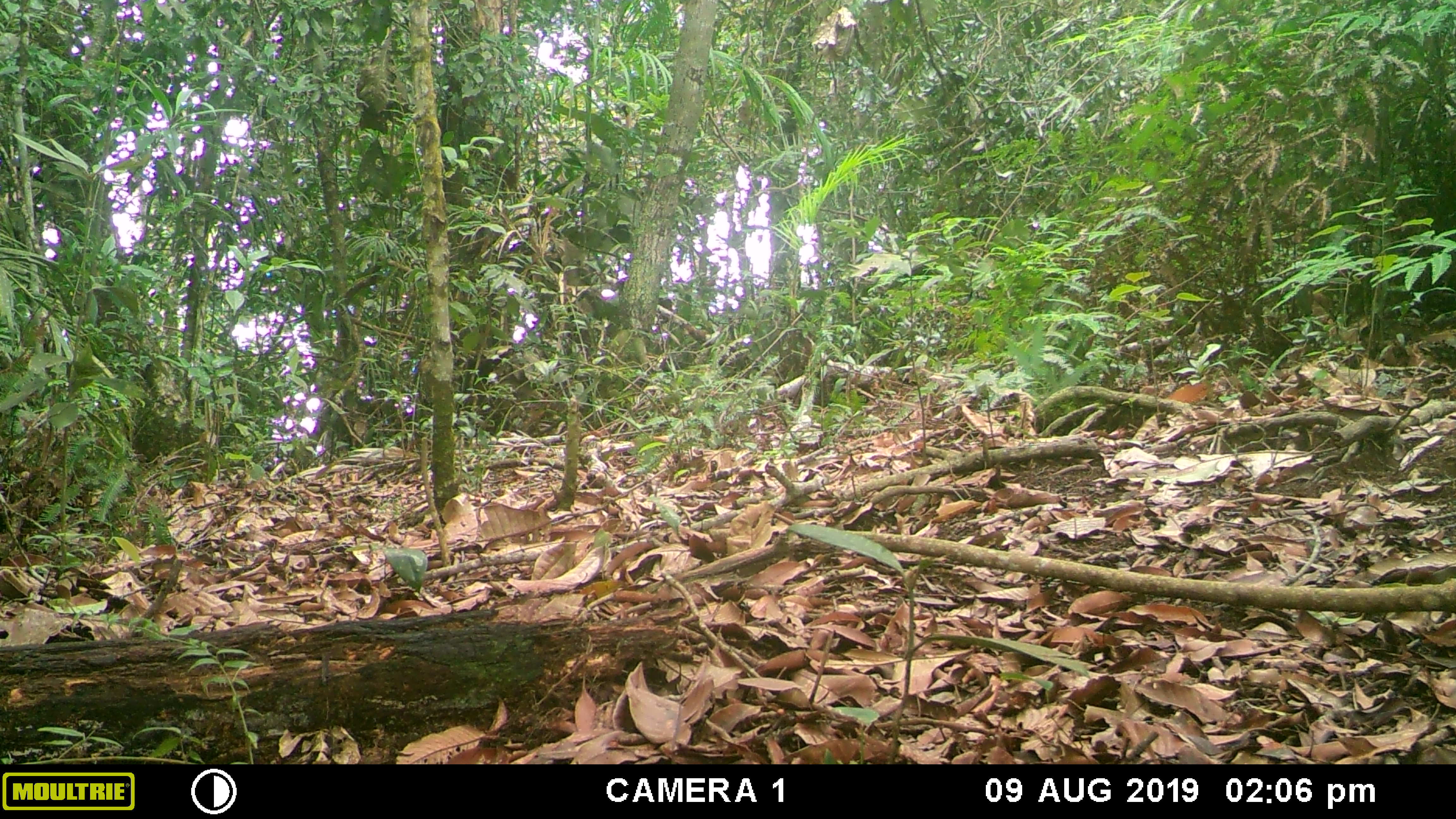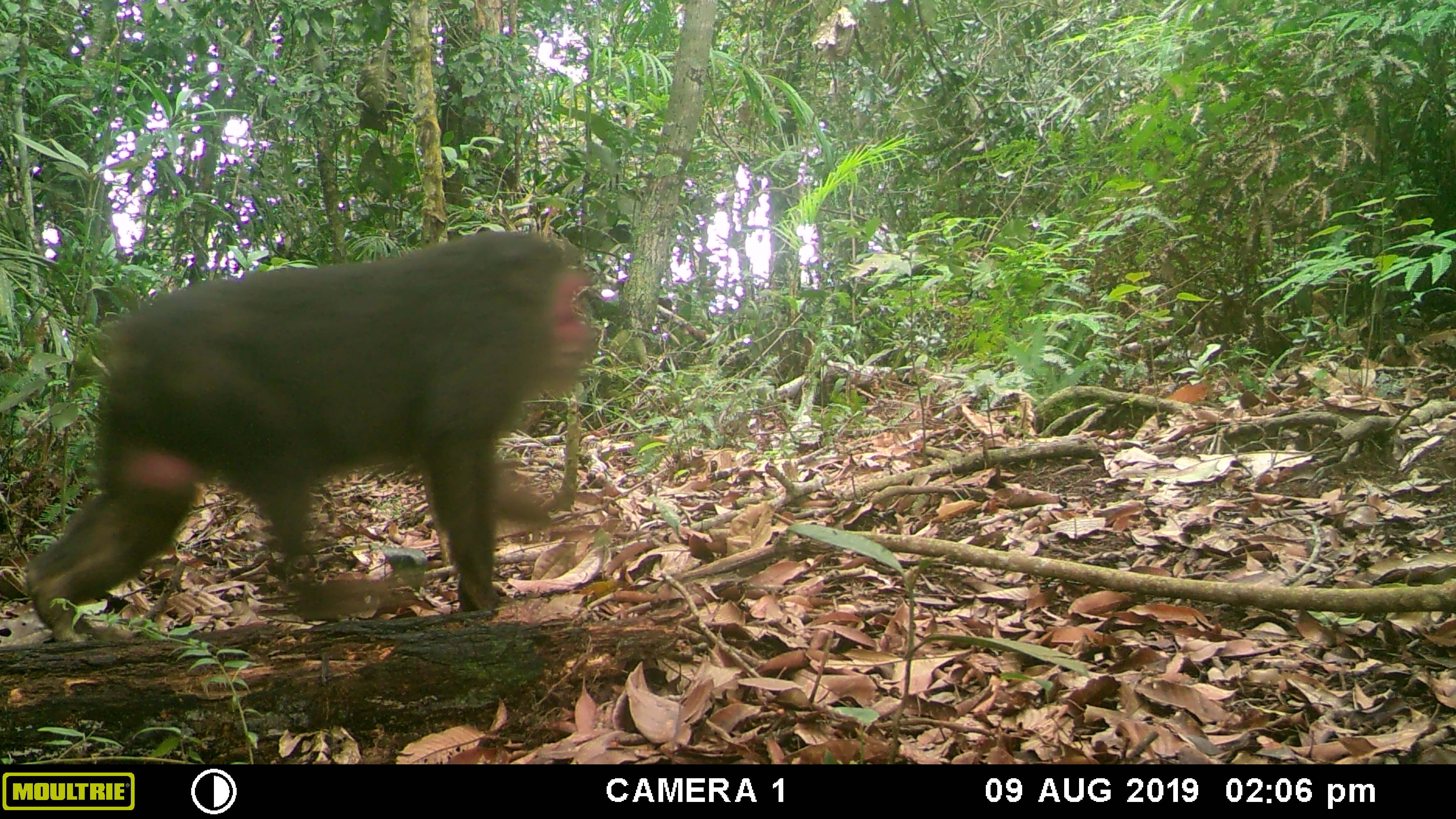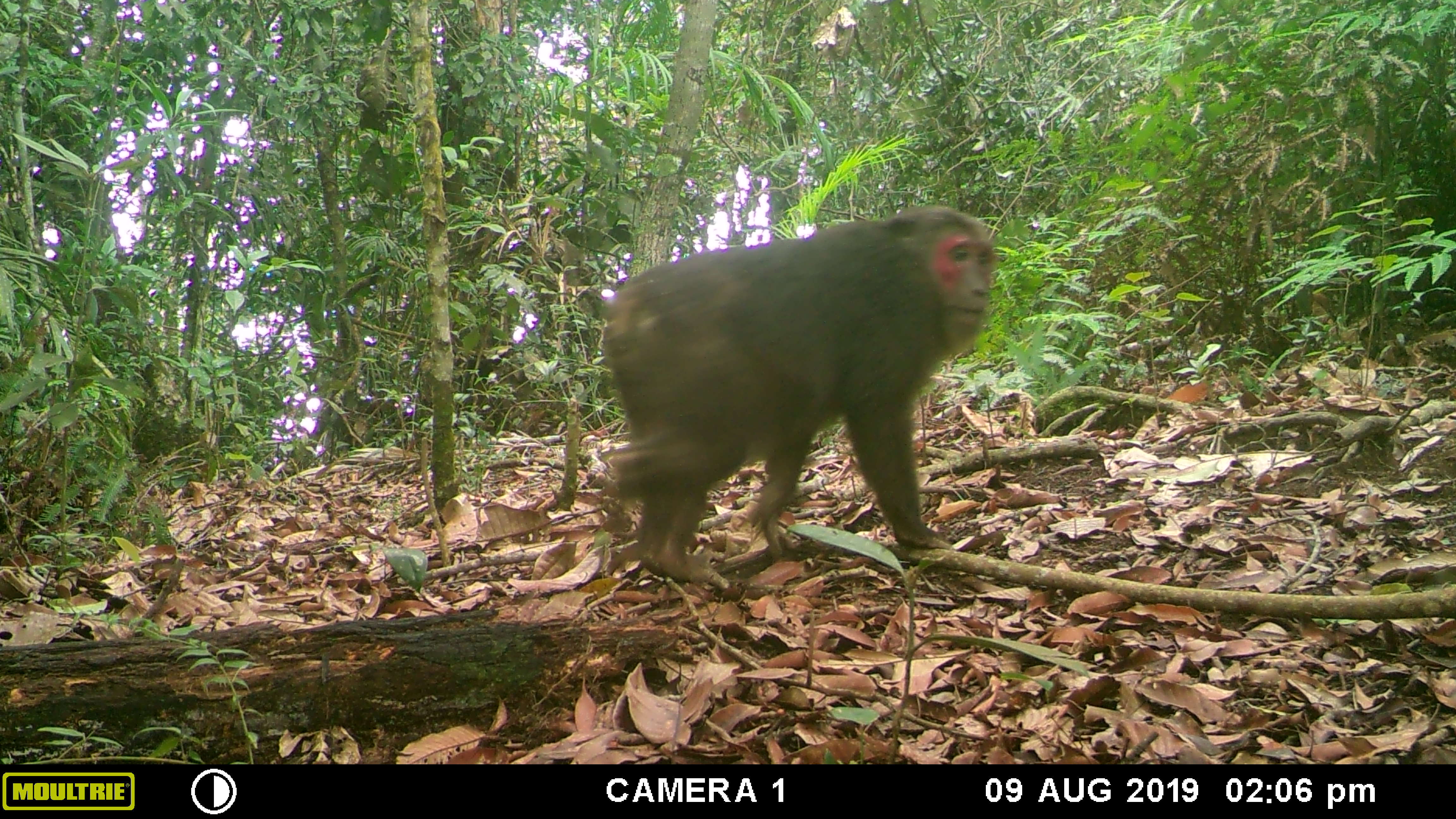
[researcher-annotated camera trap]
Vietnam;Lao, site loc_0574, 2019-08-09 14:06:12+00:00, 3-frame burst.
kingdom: Animalia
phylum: Chordata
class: Mammalia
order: Primates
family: Cercopithecidae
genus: Macaca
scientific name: Macaca arctoides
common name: stump-tailed macaque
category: stump tailed macaque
Stump tailed macaque (stump-tailed macaque) (Macaca arctoides). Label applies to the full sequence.